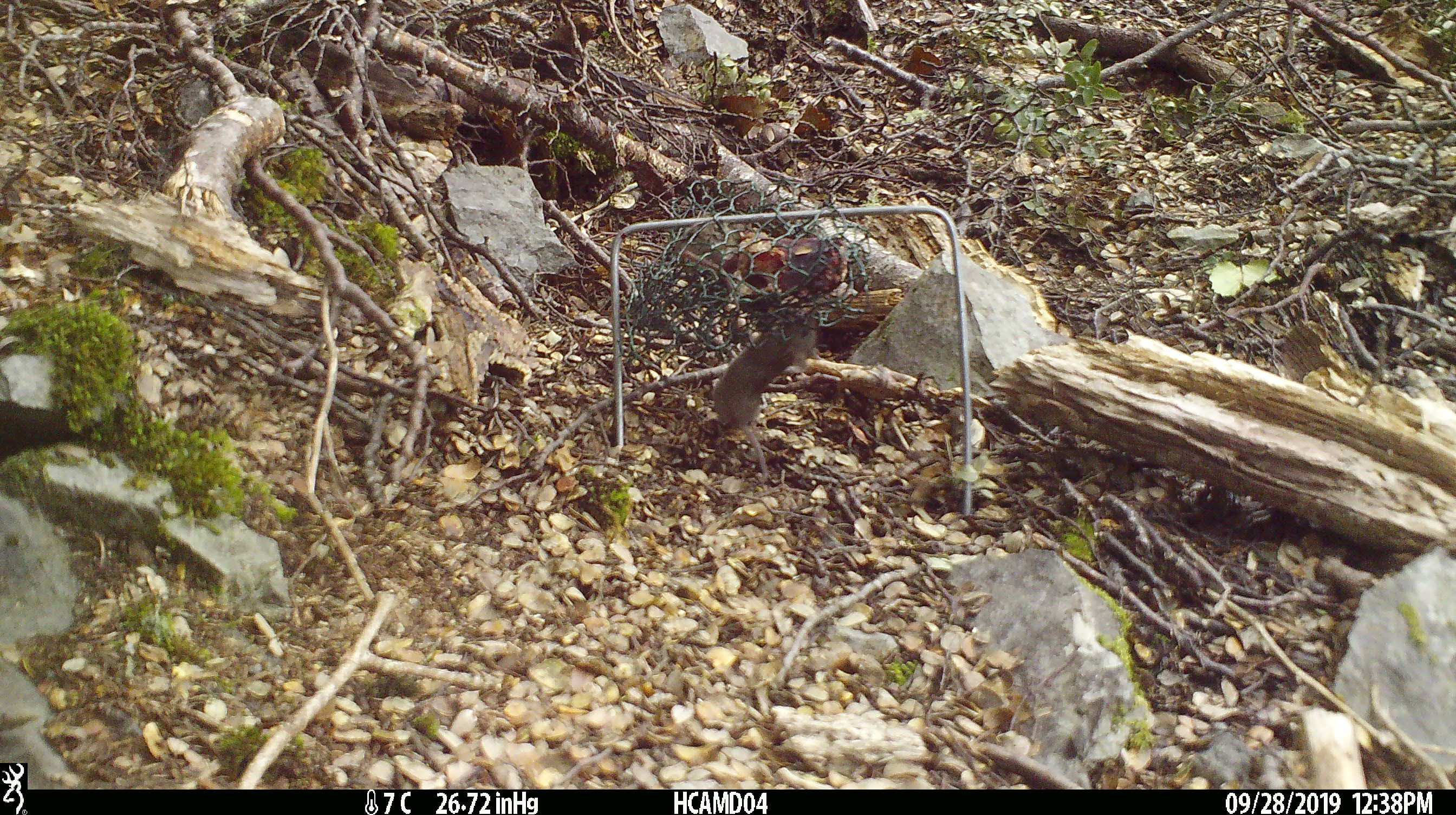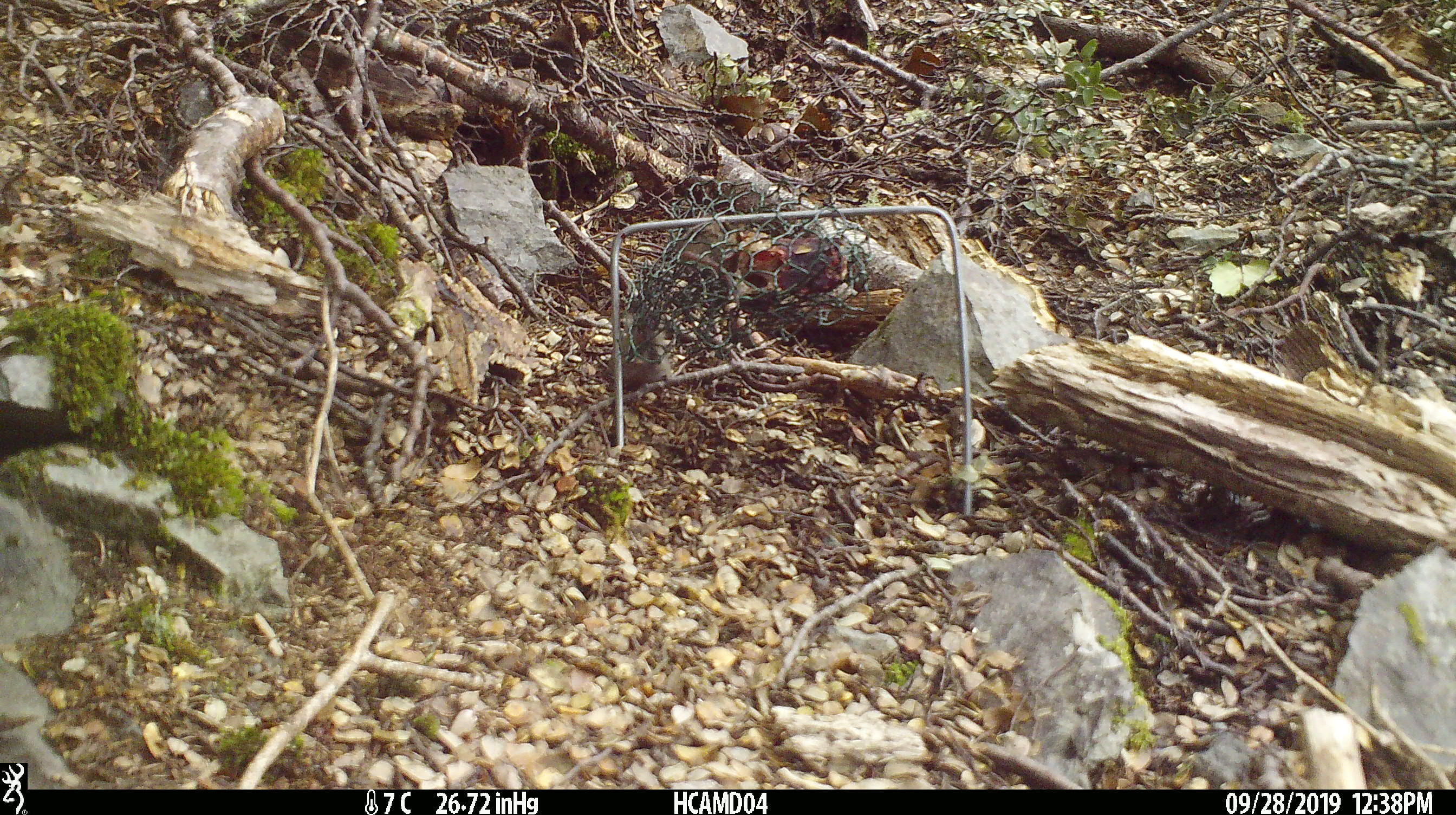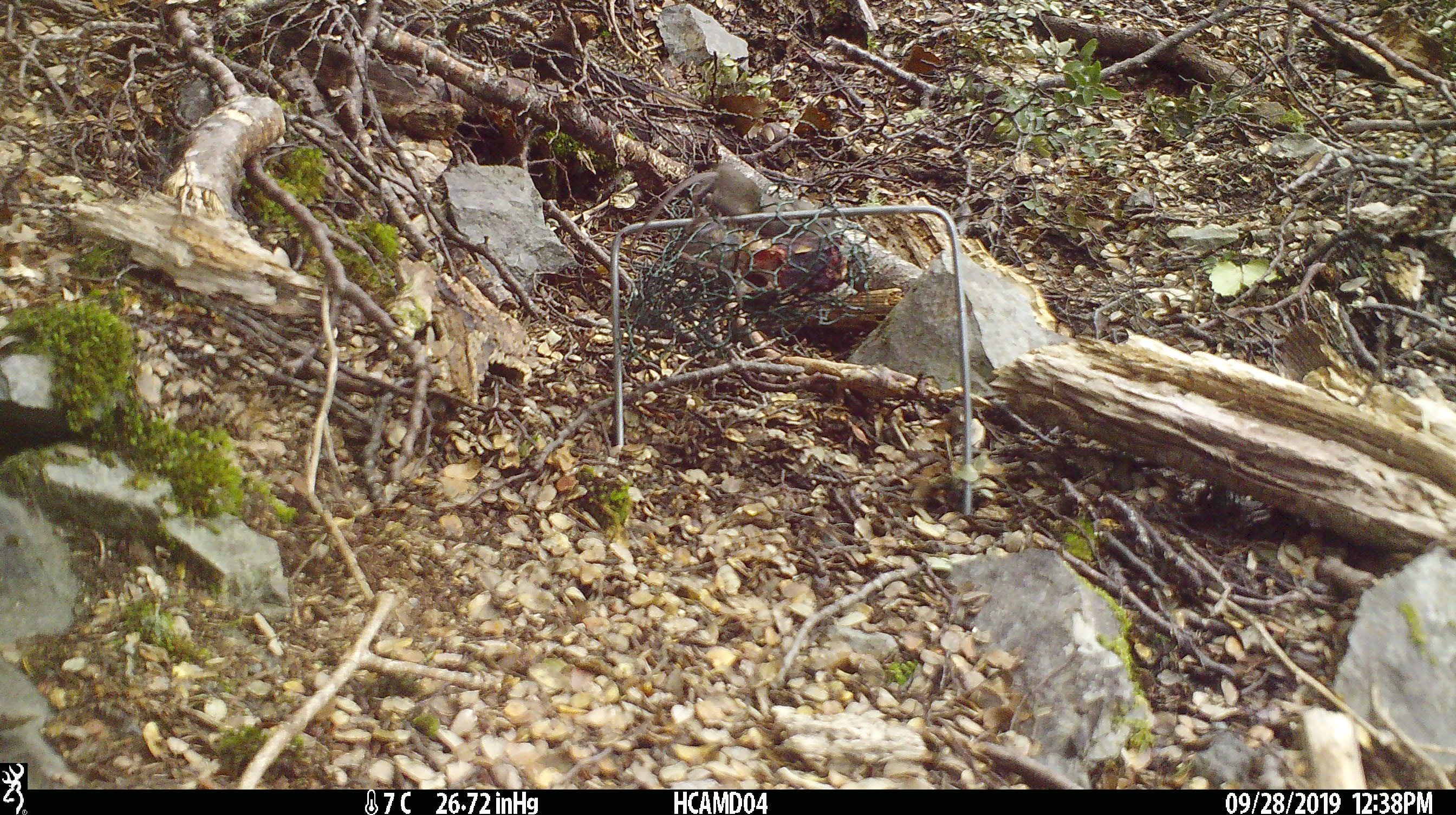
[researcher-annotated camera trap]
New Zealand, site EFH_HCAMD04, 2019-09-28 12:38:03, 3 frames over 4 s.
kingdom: Animalia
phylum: Chordata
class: Mammalia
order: Rodentia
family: Muridae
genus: Mus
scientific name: Mus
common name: mouse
Mouse (Mus).